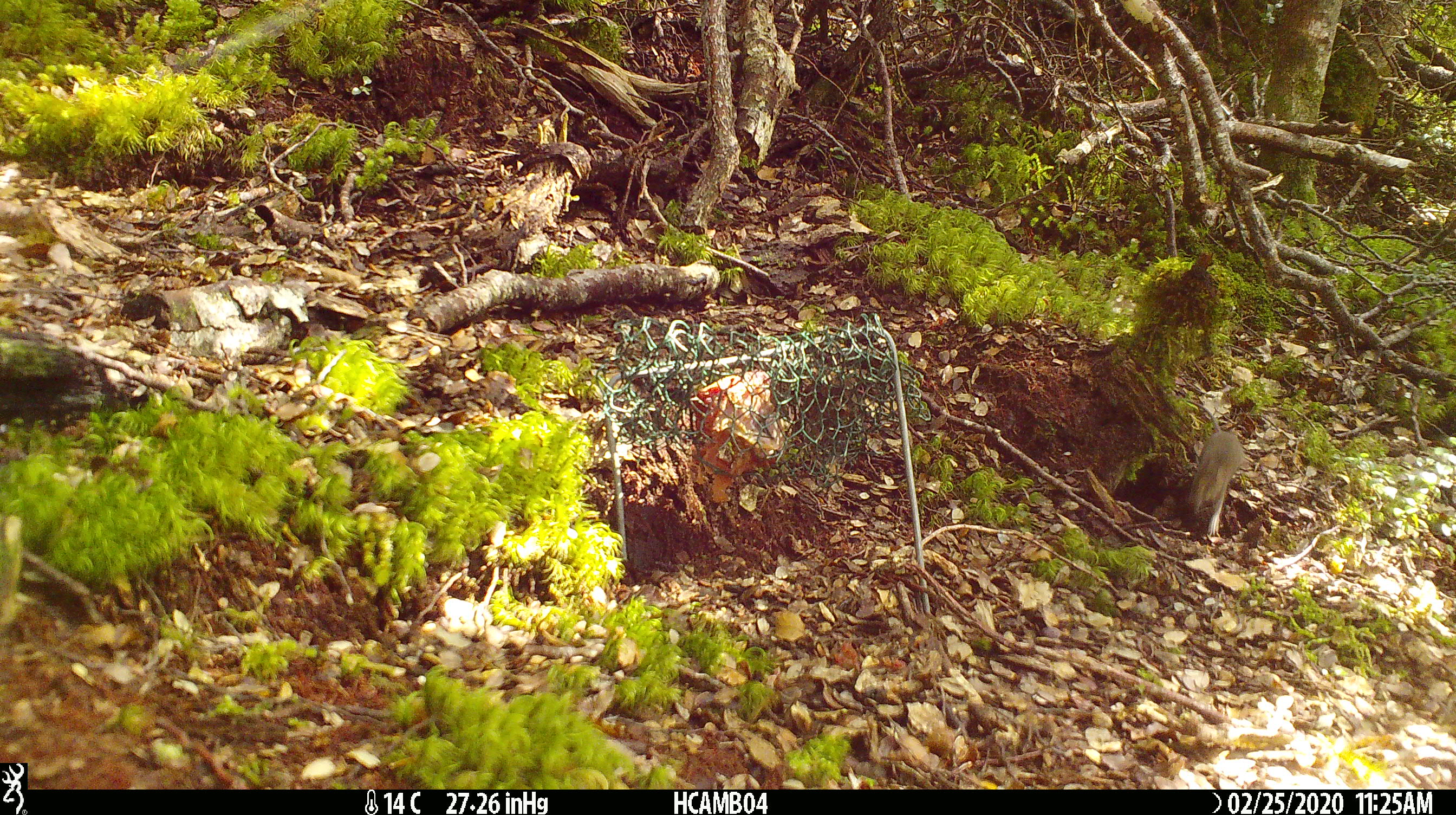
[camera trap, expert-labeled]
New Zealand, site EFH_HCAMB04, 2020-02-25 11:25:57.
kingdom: Animalia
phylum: Chordata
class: Mammalia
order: Rodentia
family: Muridae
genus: Mus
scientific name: Mus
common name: mouse